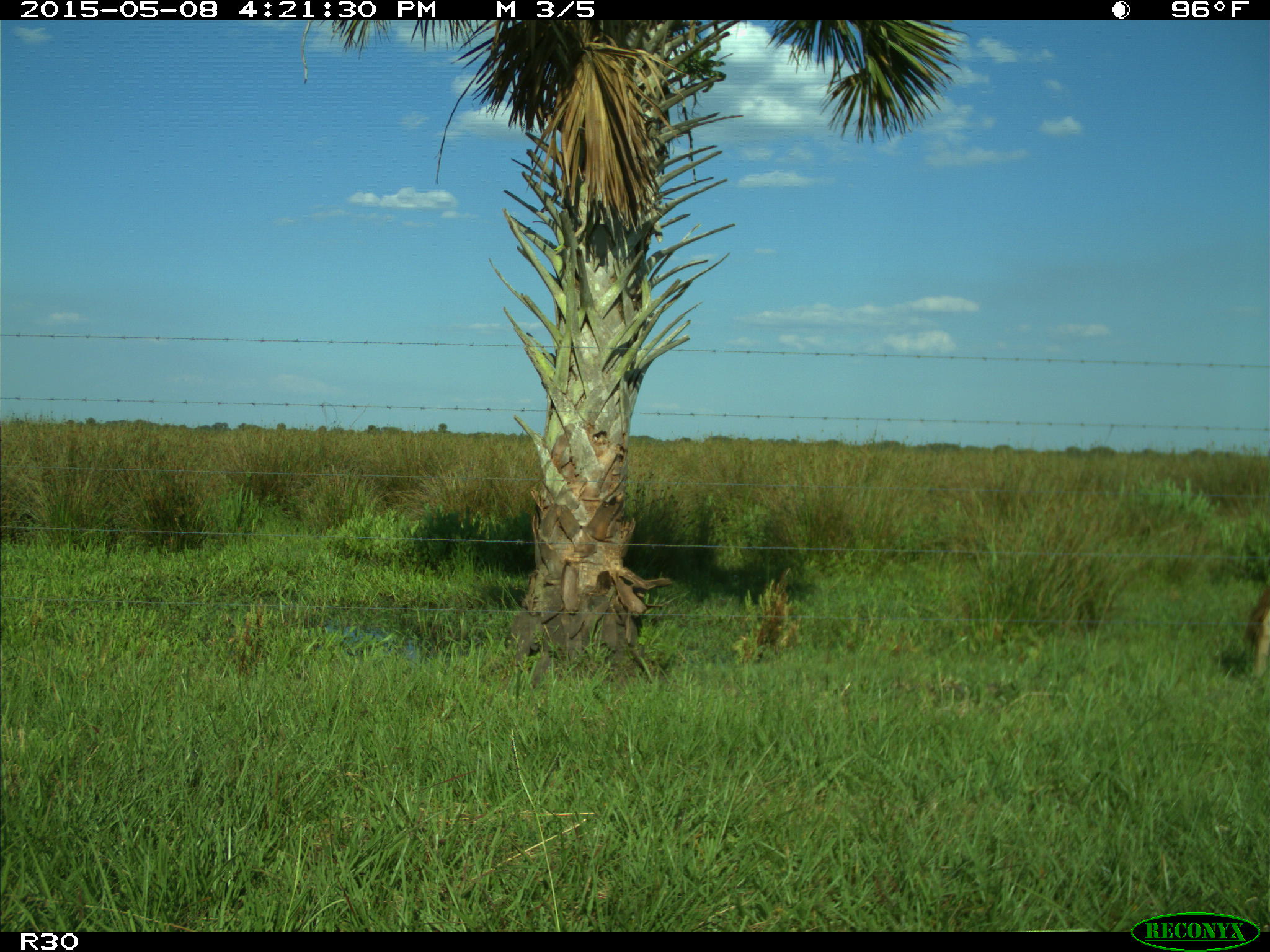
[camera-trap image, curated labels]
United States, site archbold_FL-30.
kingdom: Animalia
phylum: Chordata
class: Mammalia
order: Artiodactyla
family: Bovidae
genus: Bos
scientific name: Bos taurus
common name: domestic cow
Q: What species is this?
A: Bos taurus (domestic cow).